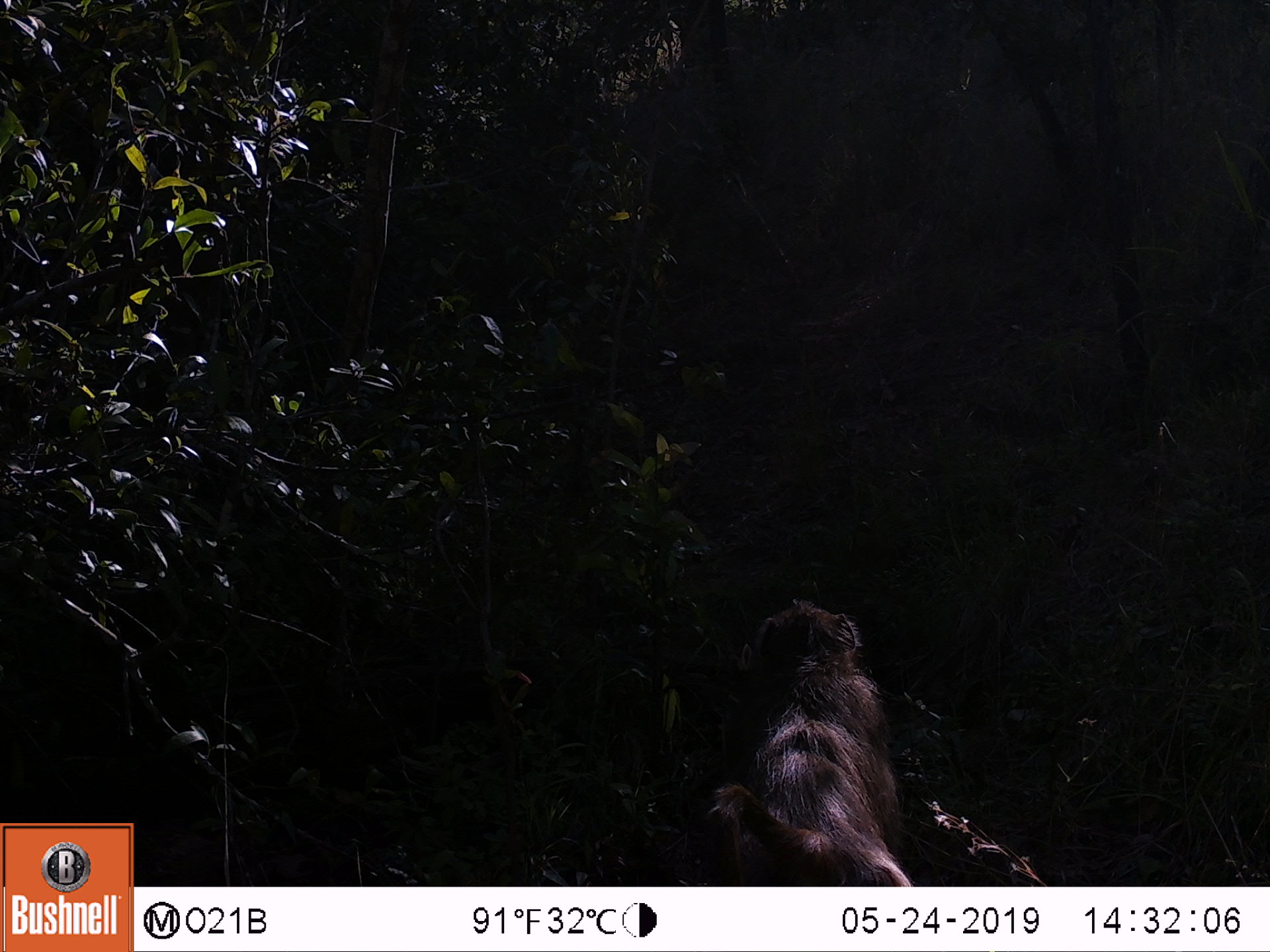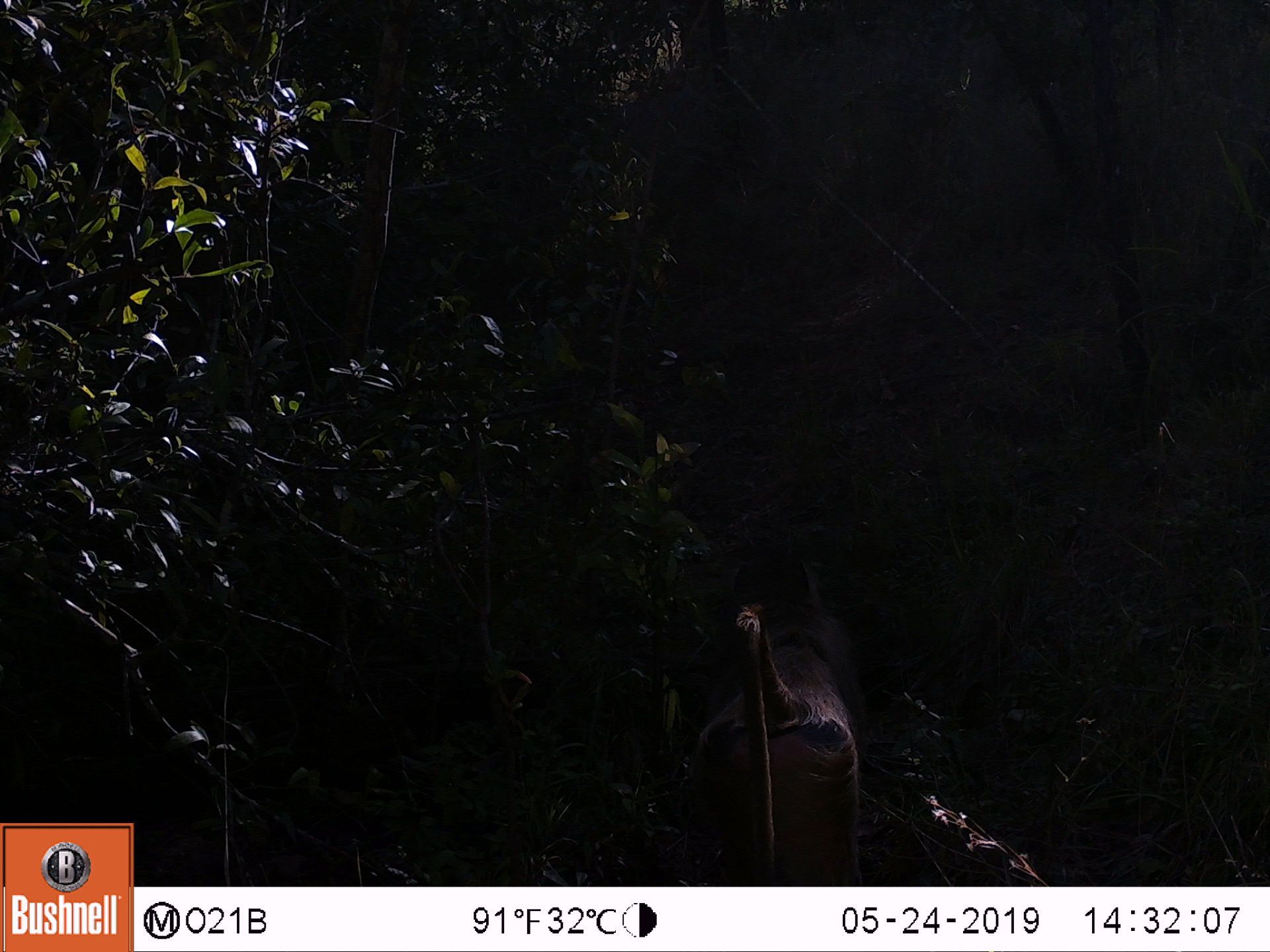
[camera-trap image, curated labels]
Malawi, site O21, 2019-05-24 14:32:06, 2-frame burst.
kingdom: Animalia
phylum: Chordata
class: Mammalia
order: Primates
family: Cercopithecidae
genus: Papio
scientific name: Papio cynocephalus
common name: yellow baboon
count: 1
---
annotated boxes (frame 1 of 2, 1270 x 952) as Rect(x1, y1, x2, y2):
yellow baboon: Rect(684, 591, 925, 884)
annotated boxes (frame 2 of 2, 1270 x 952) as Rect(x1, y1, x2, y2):
yellow baboon: Rect(671, 547, 883, 885)